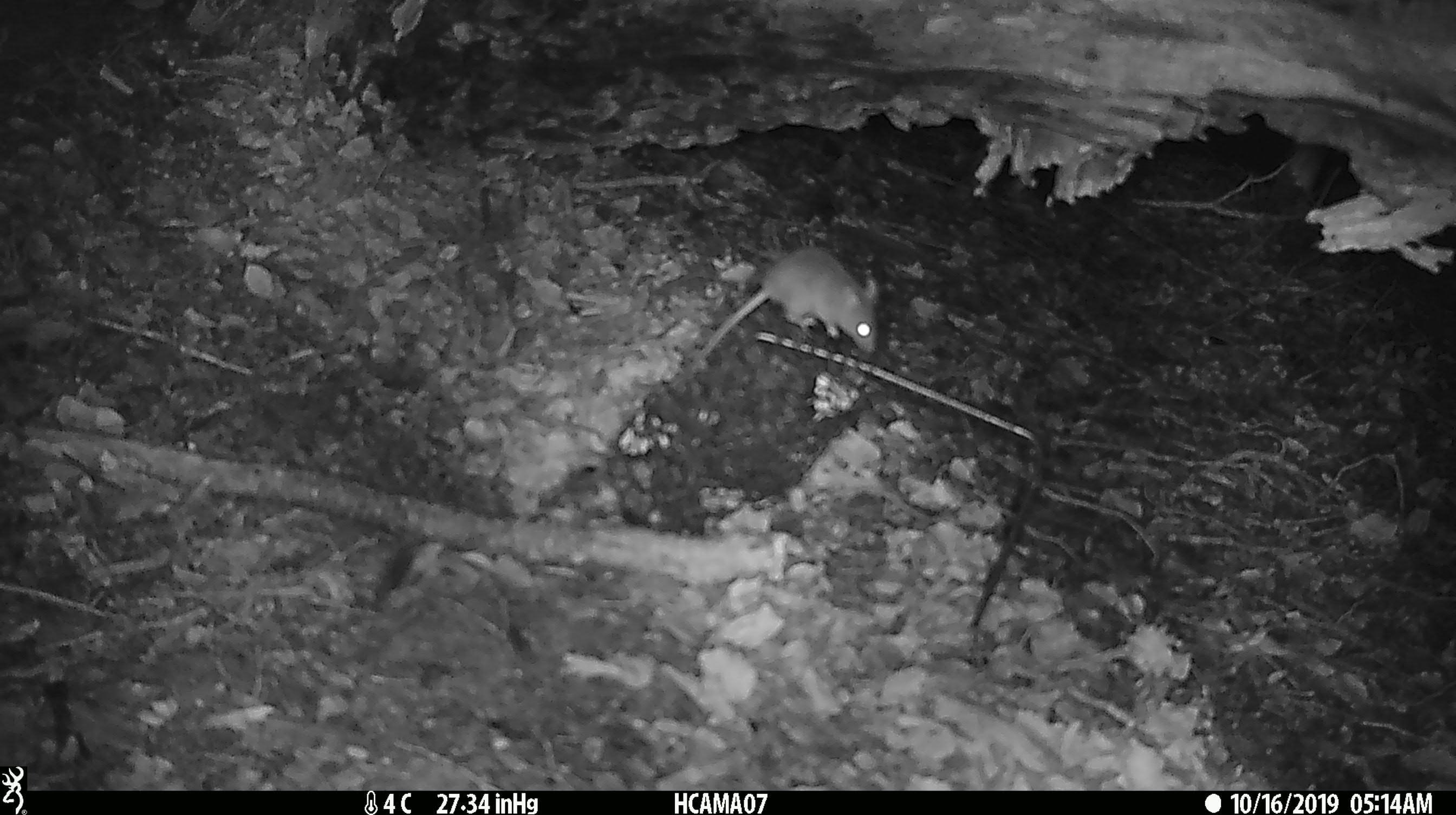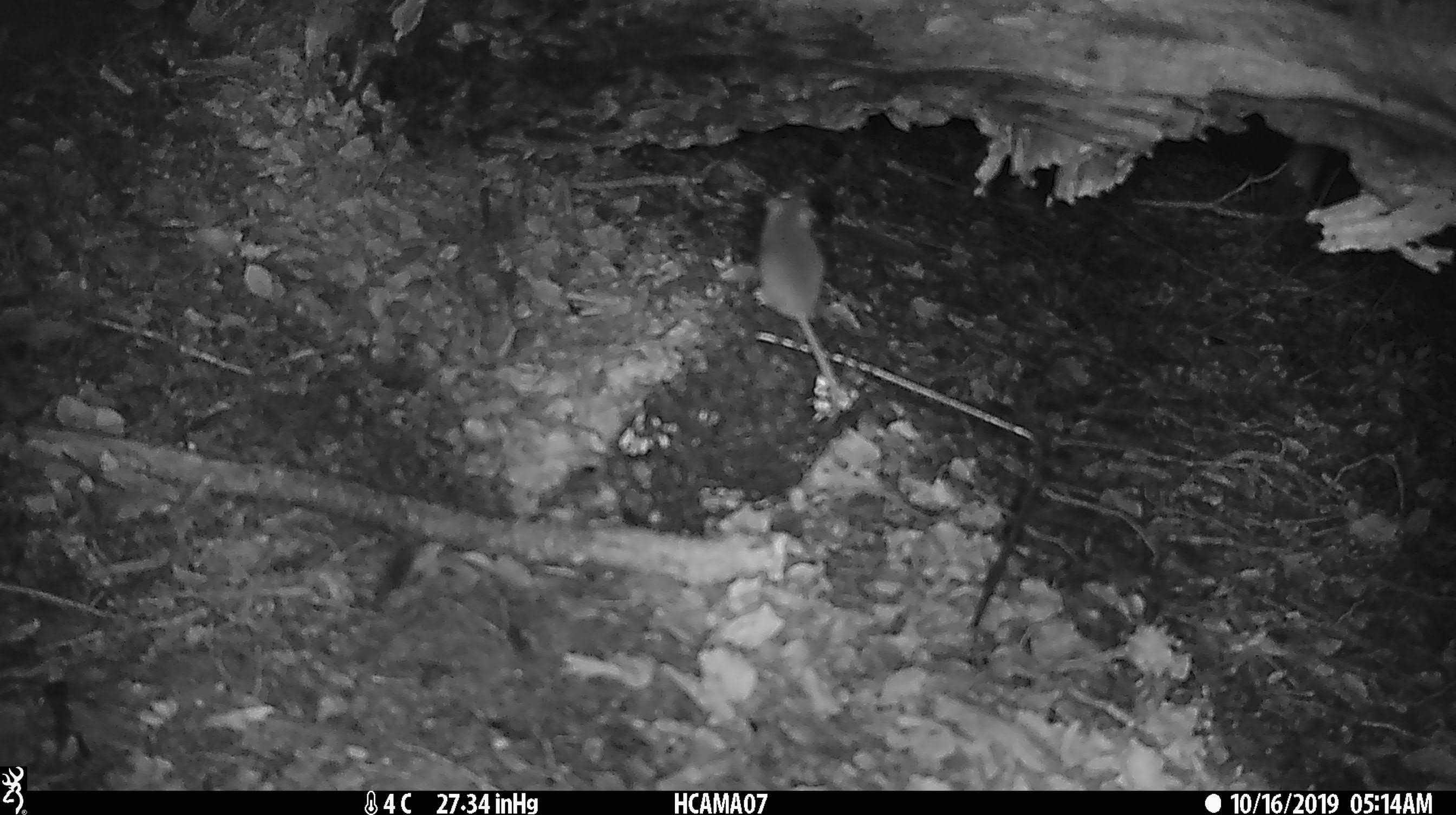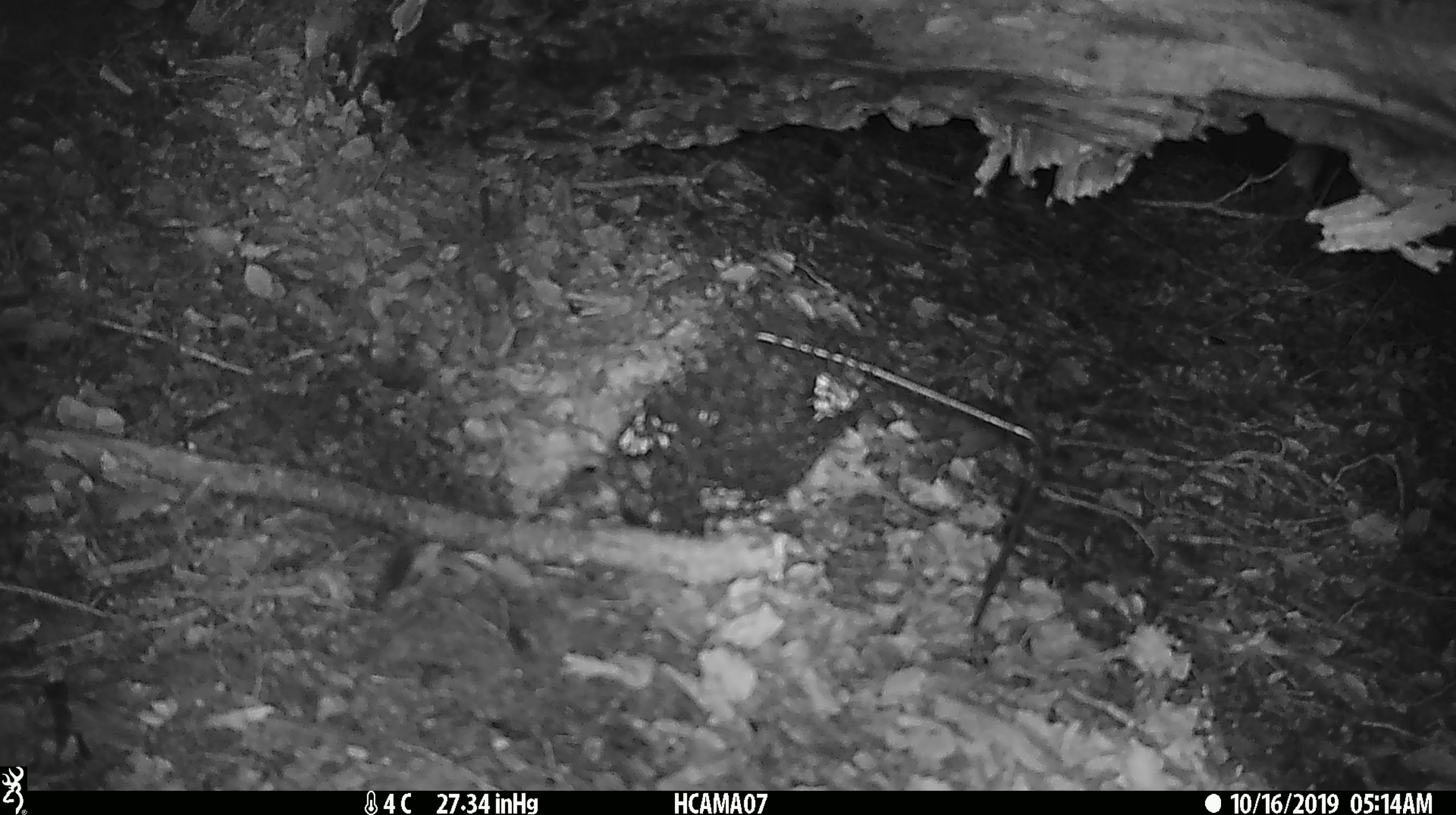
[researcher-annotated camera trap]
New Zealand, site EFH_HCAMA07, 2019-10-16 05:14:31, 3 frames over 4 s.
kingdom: Animalia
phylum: Chordata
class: Mammalia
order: Rodentia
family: Muridae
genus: Mus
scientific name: Mus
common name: mouse